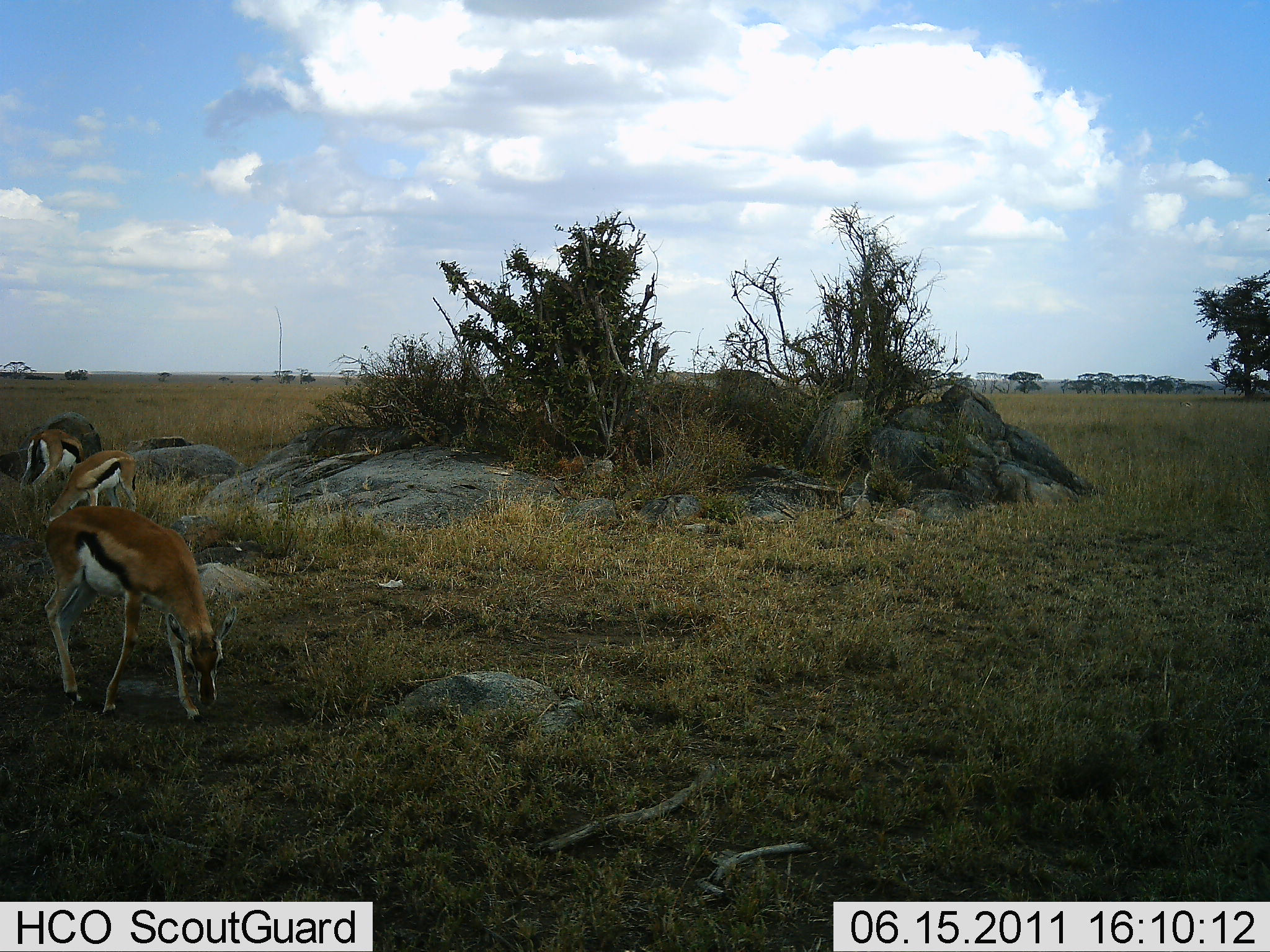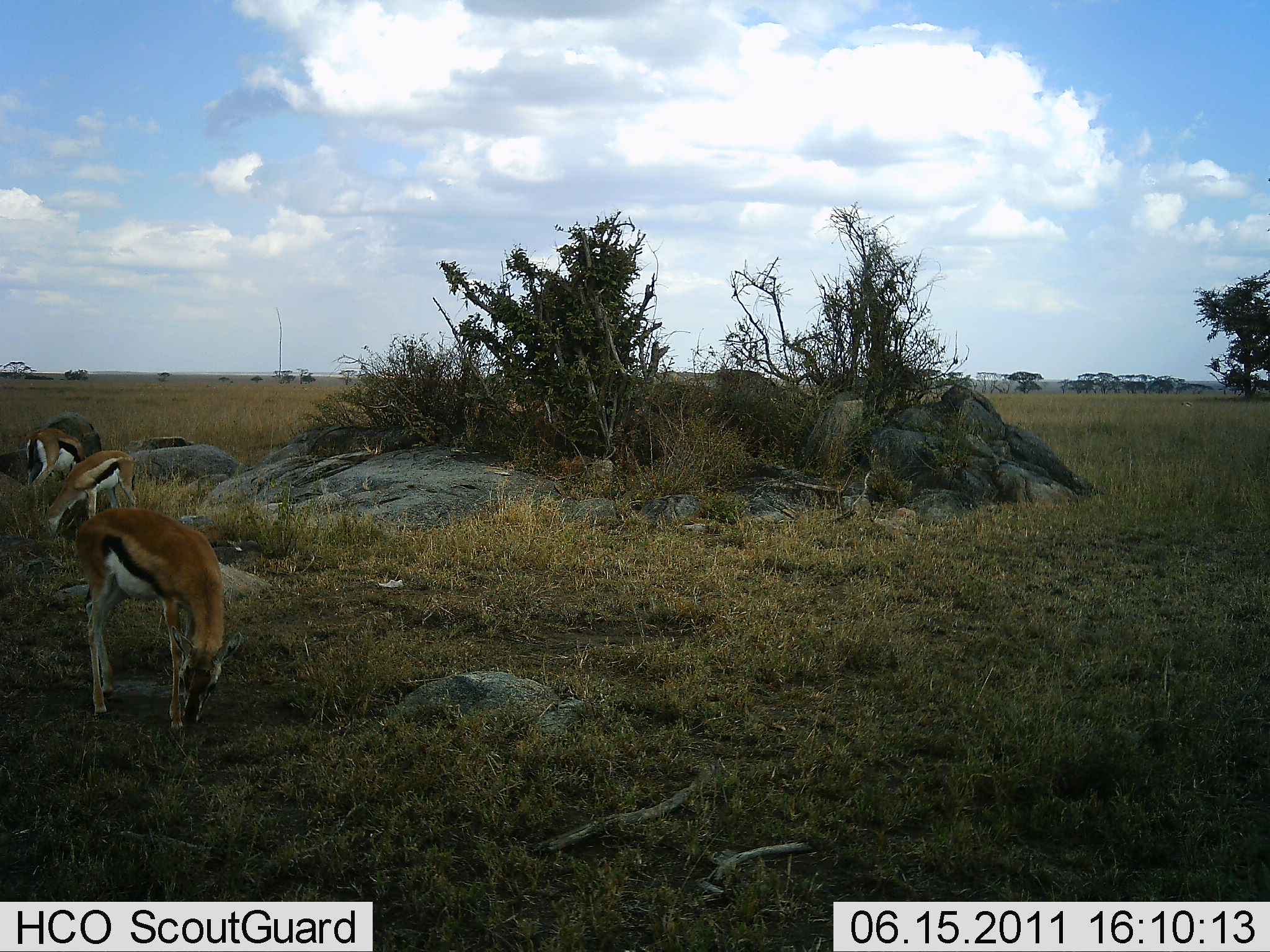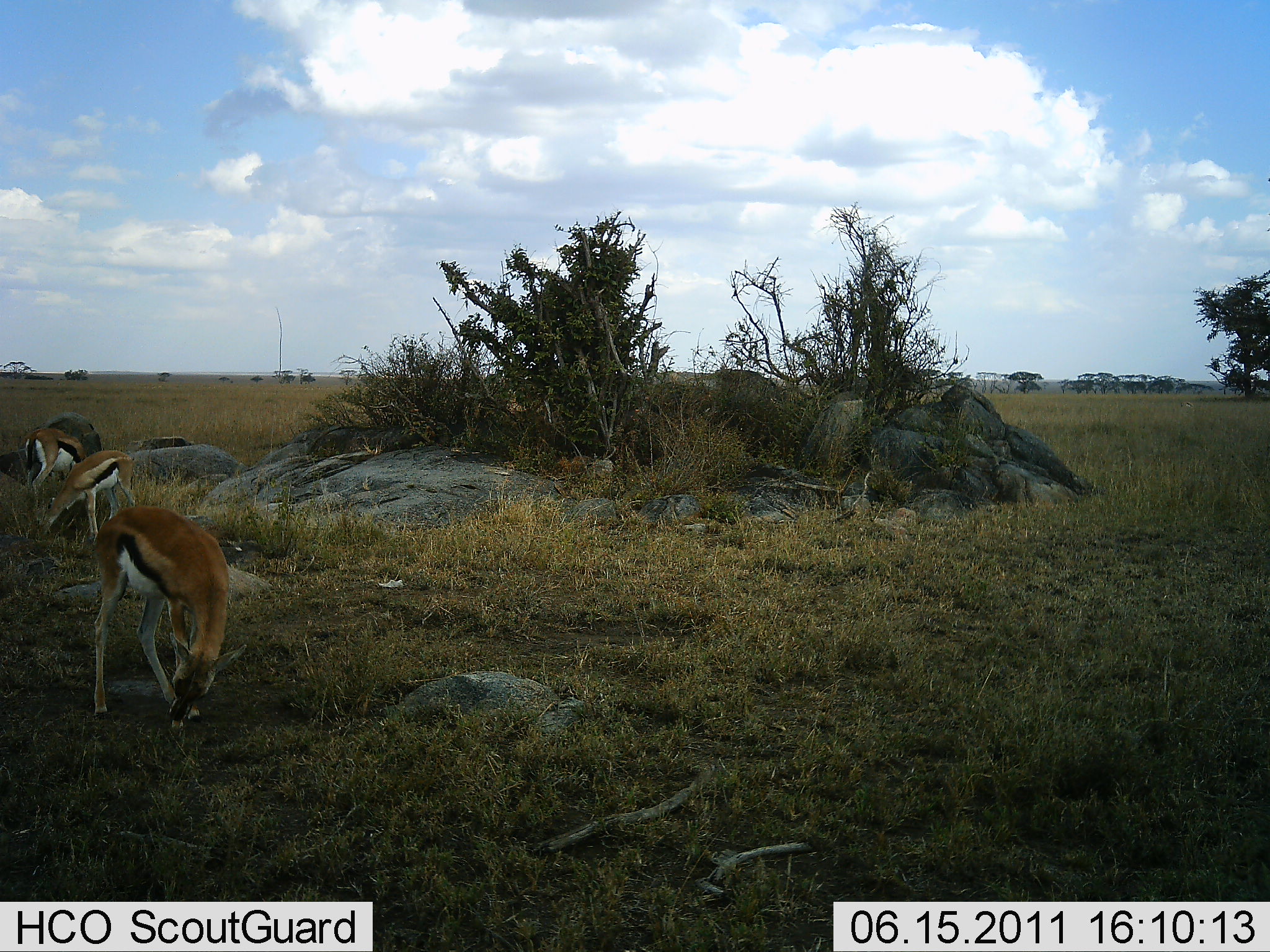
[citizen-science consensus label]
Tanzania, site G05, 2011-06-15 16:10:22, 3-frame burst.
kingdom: Animalia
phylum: Chordata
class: Mammalia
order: Artiodactyla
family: Bovidae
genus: Eudorcas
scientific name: Eudorcas thomsonii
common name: thomson's gazelle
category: gazellethomsons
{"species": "gazellethomsons (thomson's gazelle) (Eudorcas thomsonii)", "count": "3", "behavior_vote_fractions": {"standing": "9%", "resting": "0%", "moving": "9%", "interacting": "0%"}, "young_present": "0%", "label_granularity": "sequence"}